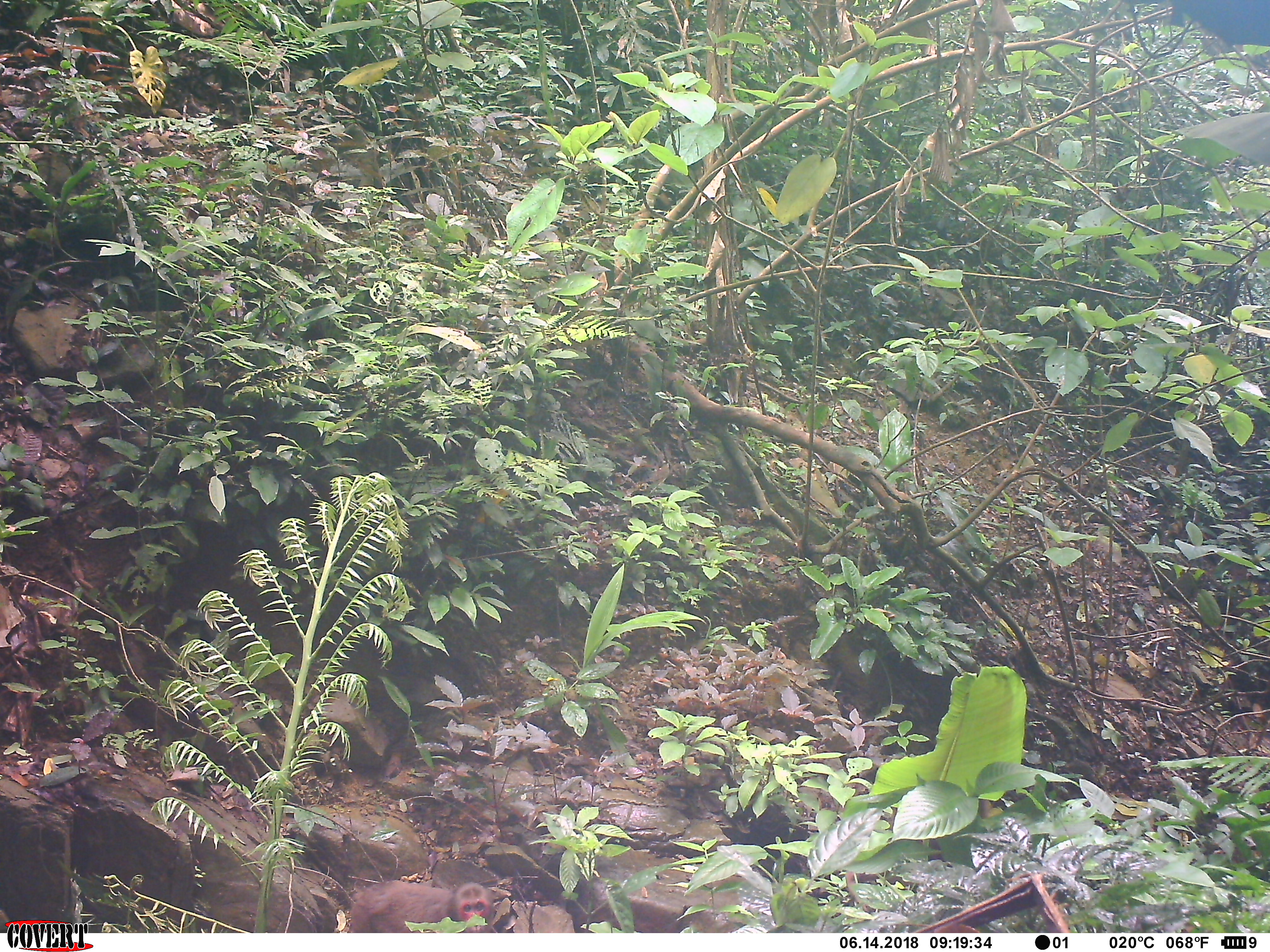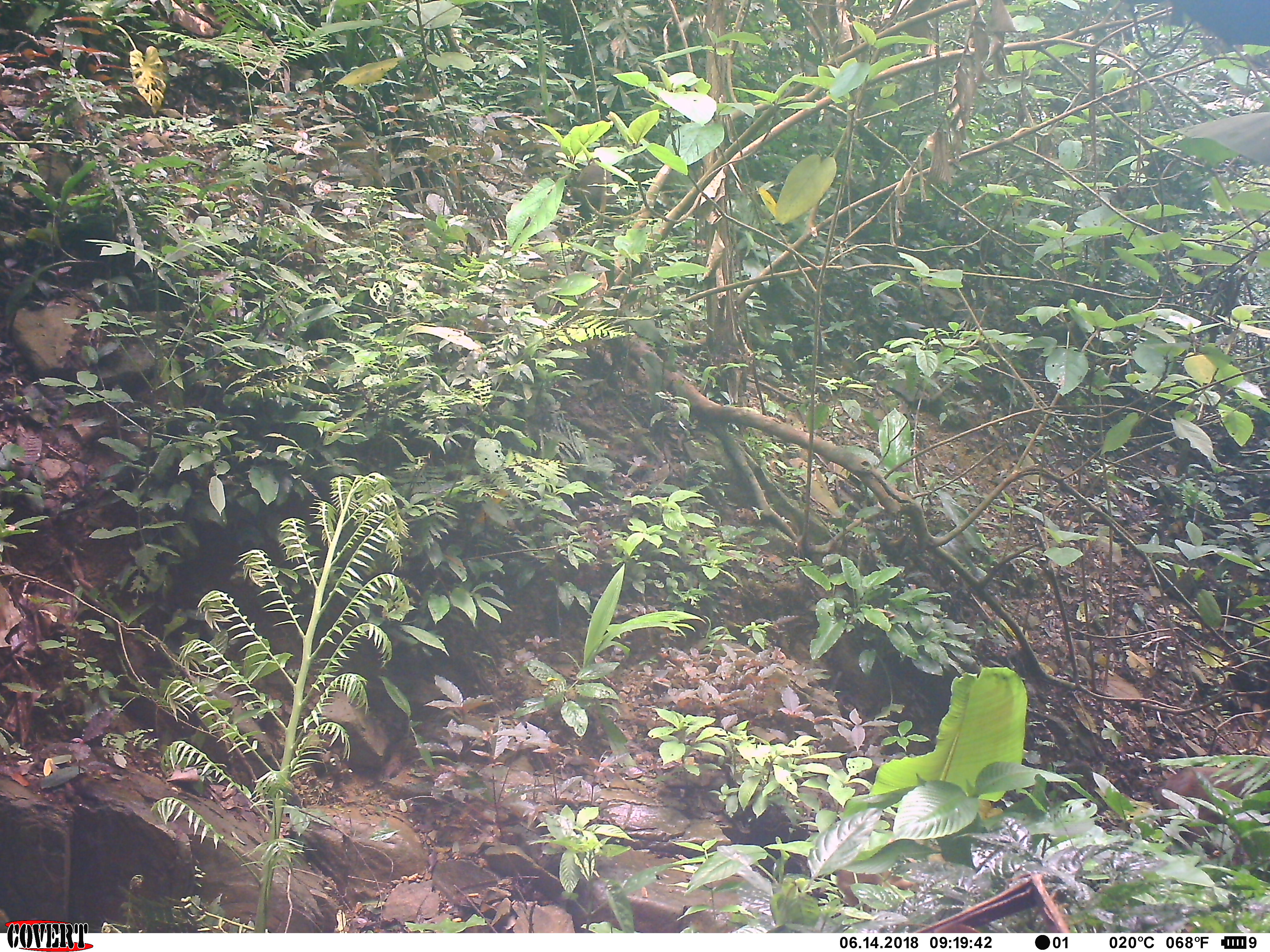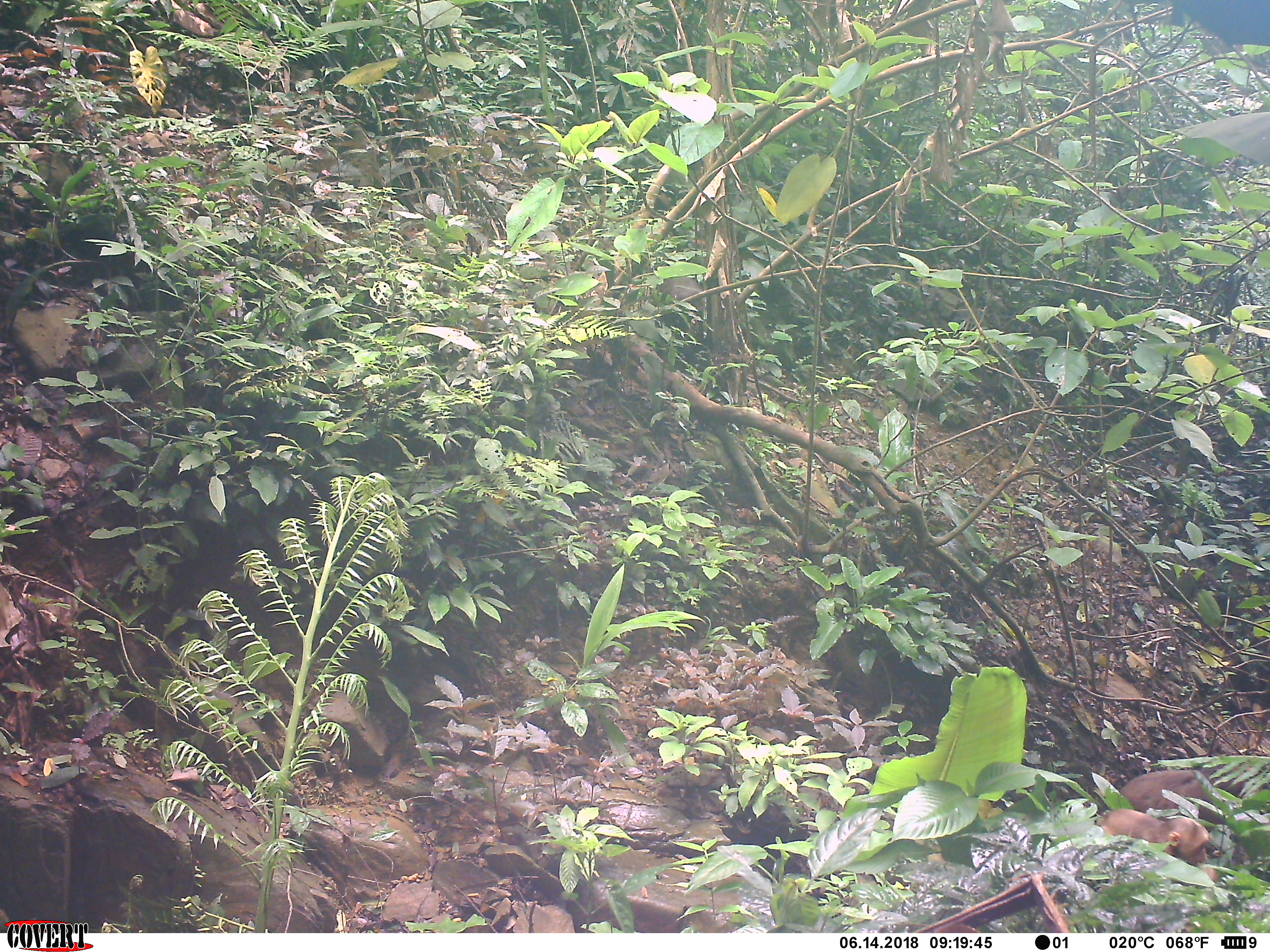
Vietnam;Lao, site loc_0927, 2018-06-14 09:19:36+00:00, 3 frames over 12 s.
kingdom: Animalia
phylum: Chordata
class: Mammalia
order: Primates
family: Cercopithecidae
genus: Macaca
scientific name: Macaca arctoides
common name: stump-tailed macaque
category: stump tailed macaque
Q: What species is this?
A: Stump tailed macaque (stump-tailed macaque) (Macaca arctoides).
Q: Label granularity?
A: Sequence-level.